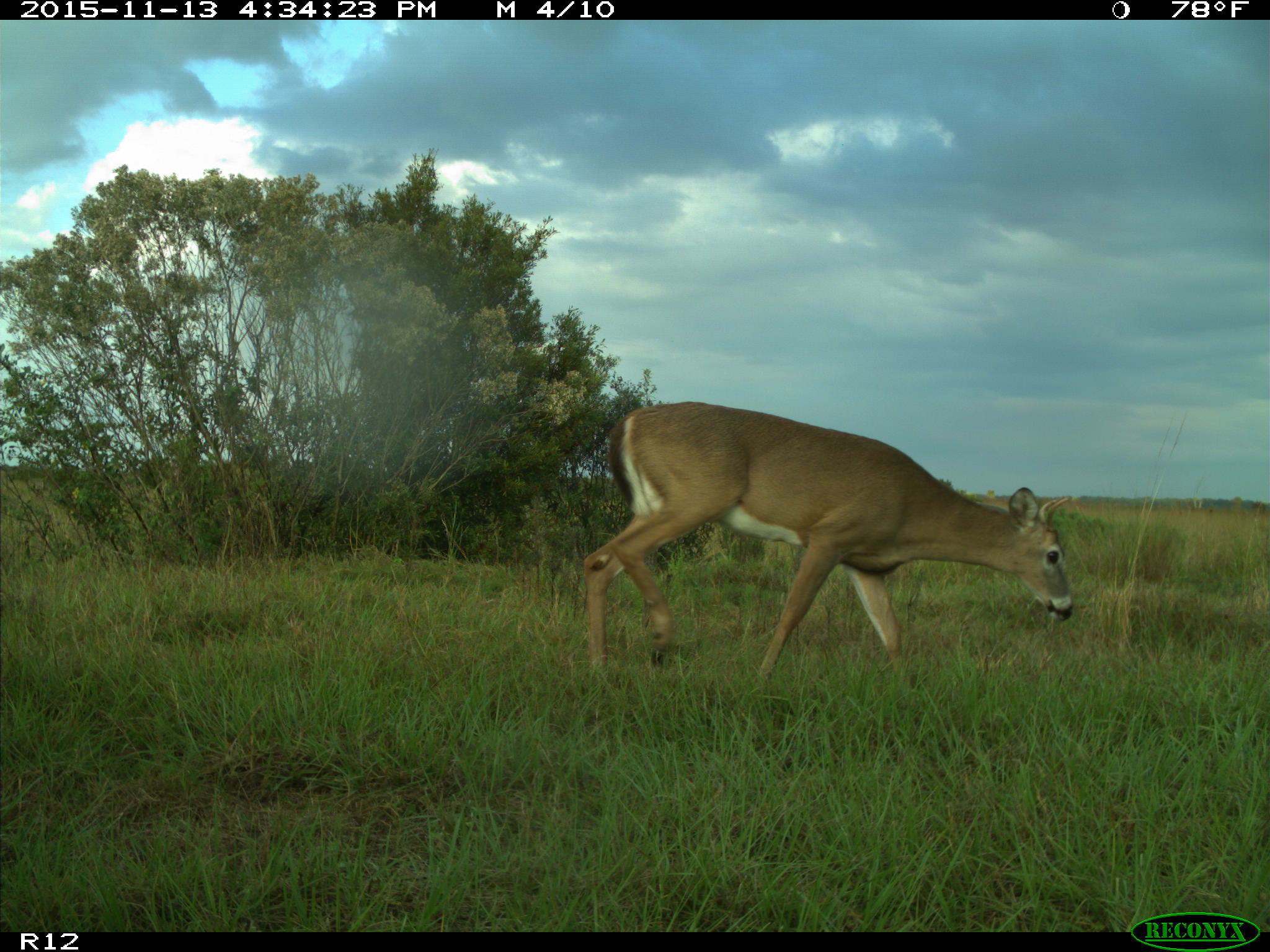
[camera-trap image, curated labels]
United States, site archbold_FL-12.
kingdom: Animalia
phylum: Chordata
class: Mammalia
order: Artiodactyla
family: Cervidae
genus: Odocoileus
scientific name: Odocoileus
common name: deer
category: unidentified deer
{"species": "unidentified deer (deer) (Odocoileus)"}